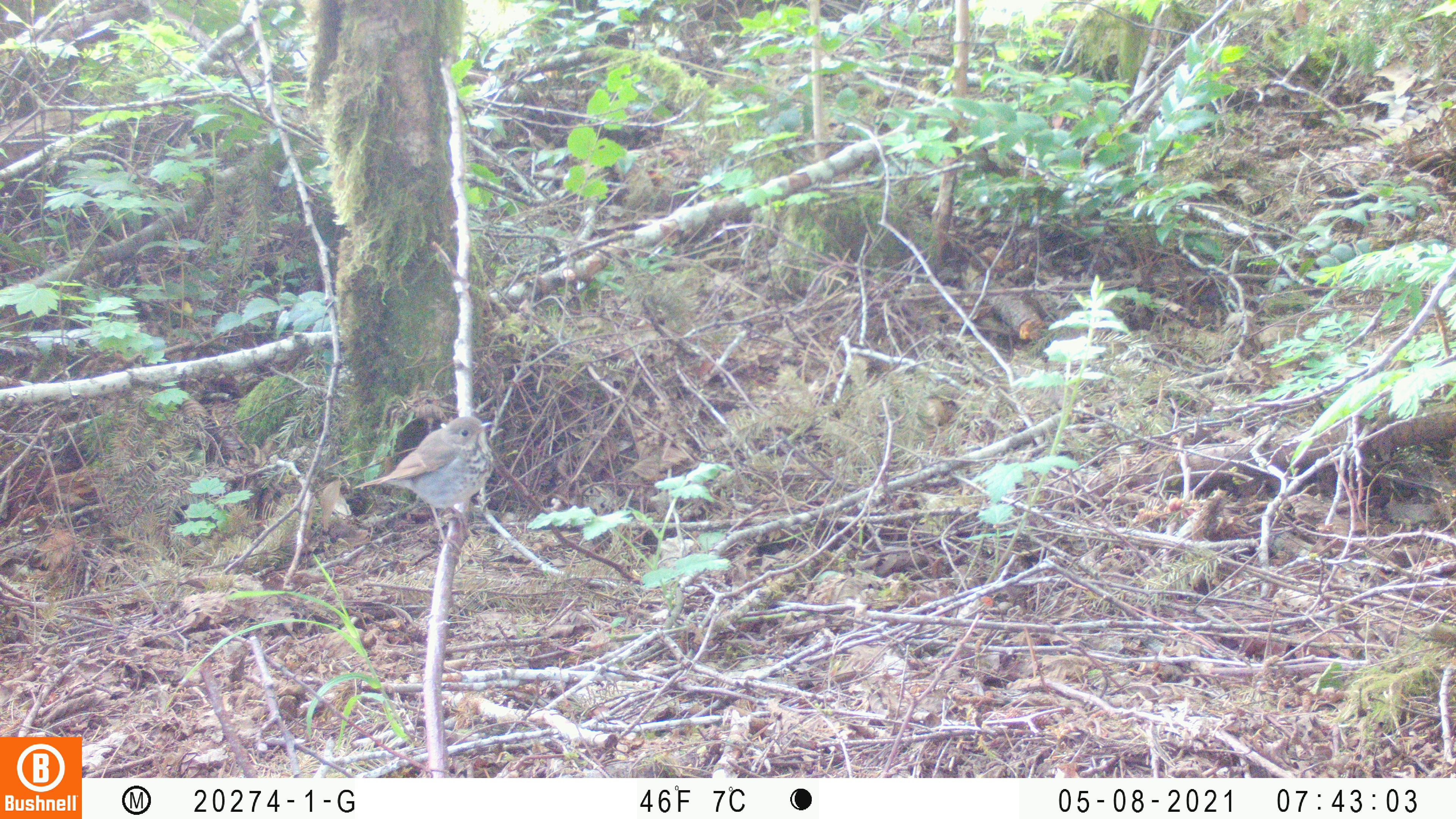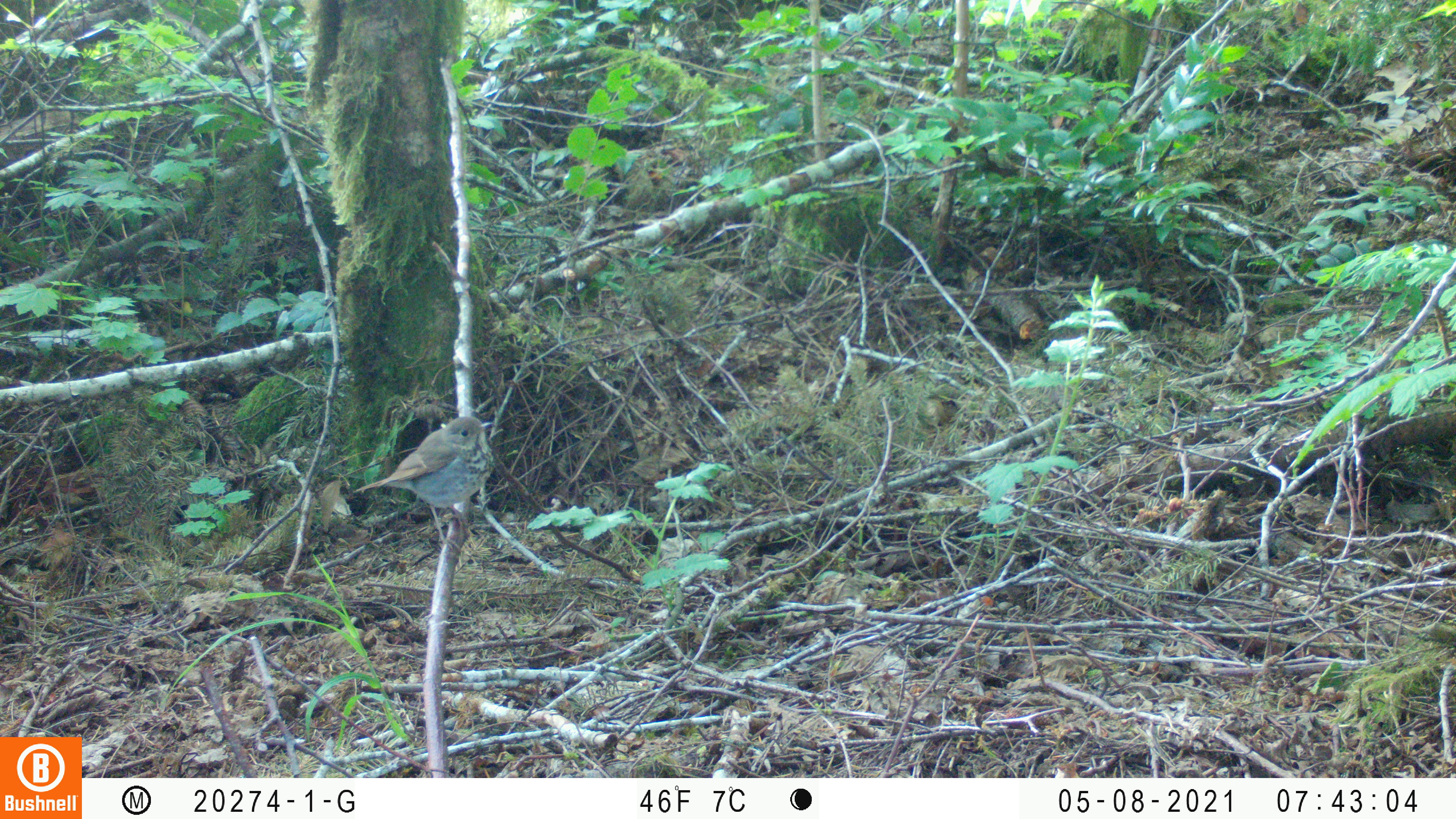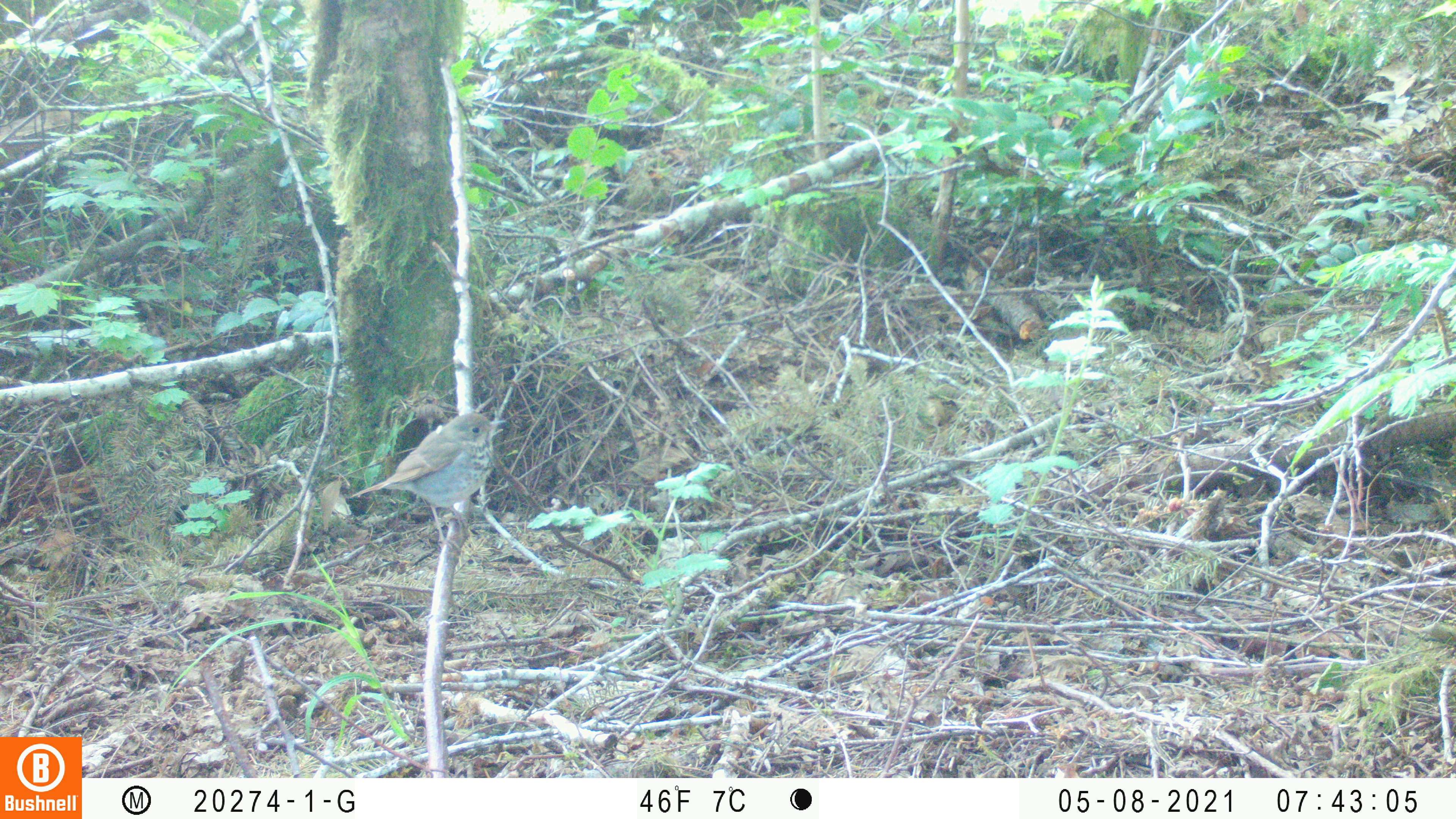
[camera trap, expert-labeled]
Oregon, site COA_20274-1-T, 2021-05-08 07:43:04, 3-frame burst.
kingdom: Animalia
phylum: Chordata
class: Aves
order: Passeriformes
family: Turdidae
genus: Catharus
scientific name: Catharus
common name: brown thrushes and nightingale-thrushes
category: catharus species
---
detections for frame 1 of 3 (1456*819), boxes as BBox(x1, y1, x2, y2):
catharus species: BBox(349, 407, 501, 545)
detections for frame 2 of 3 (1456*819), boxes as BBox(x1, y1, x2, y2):
catharus species: BBox(348, 409, 496, 552)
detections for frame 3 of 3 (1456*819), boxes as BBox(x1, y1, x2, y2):
catharus species: BBox(342, 408, 507, 550)